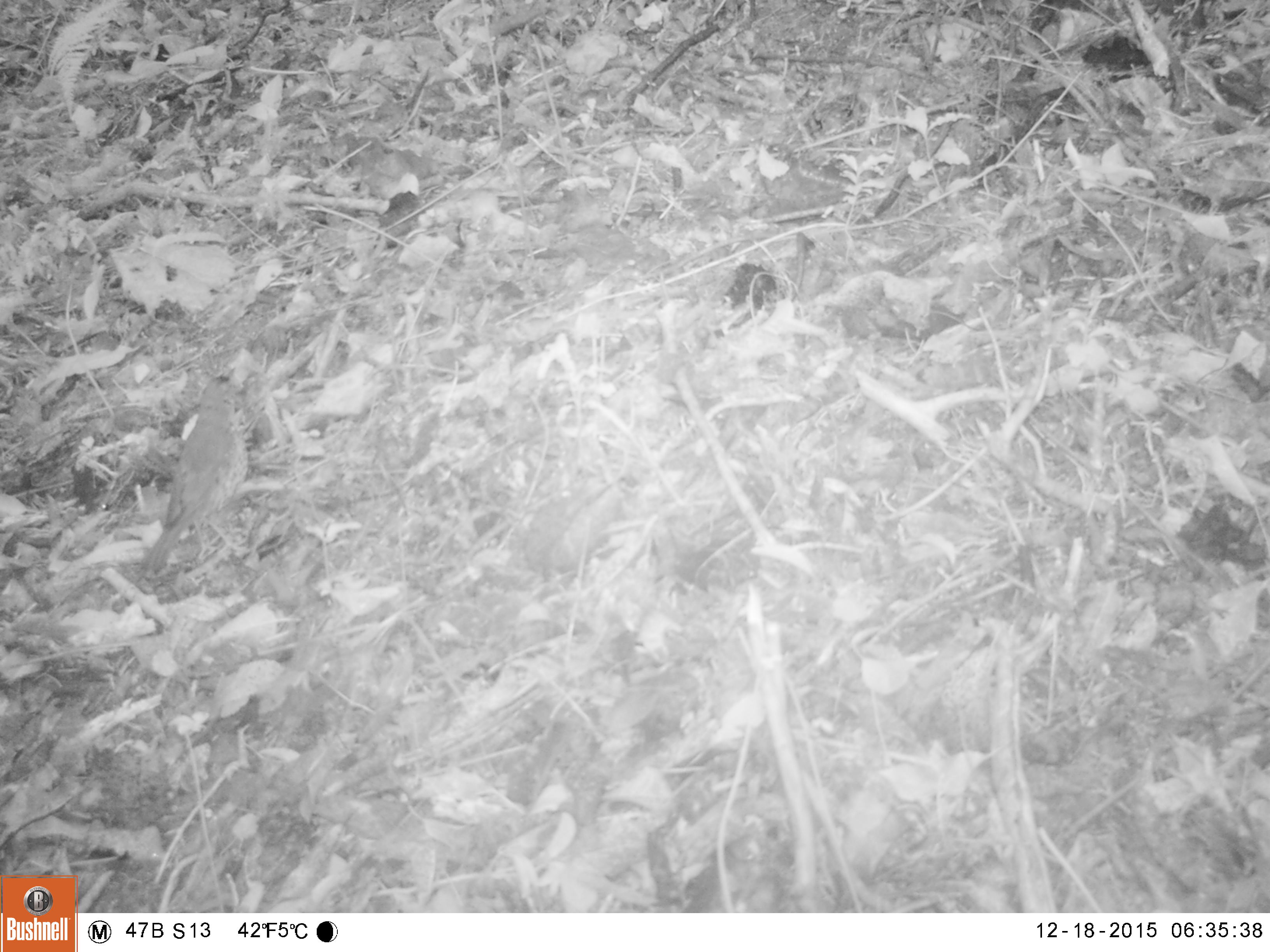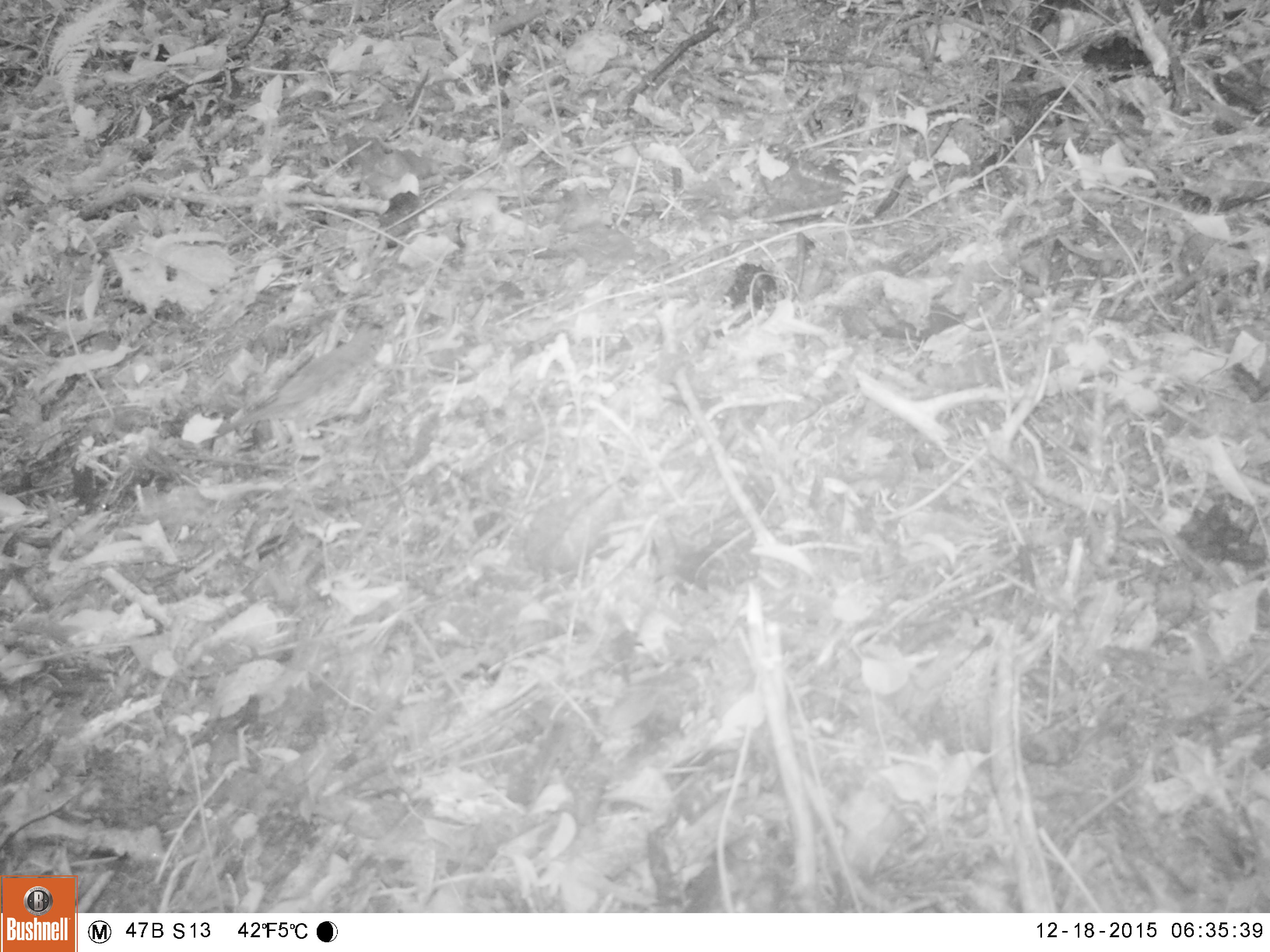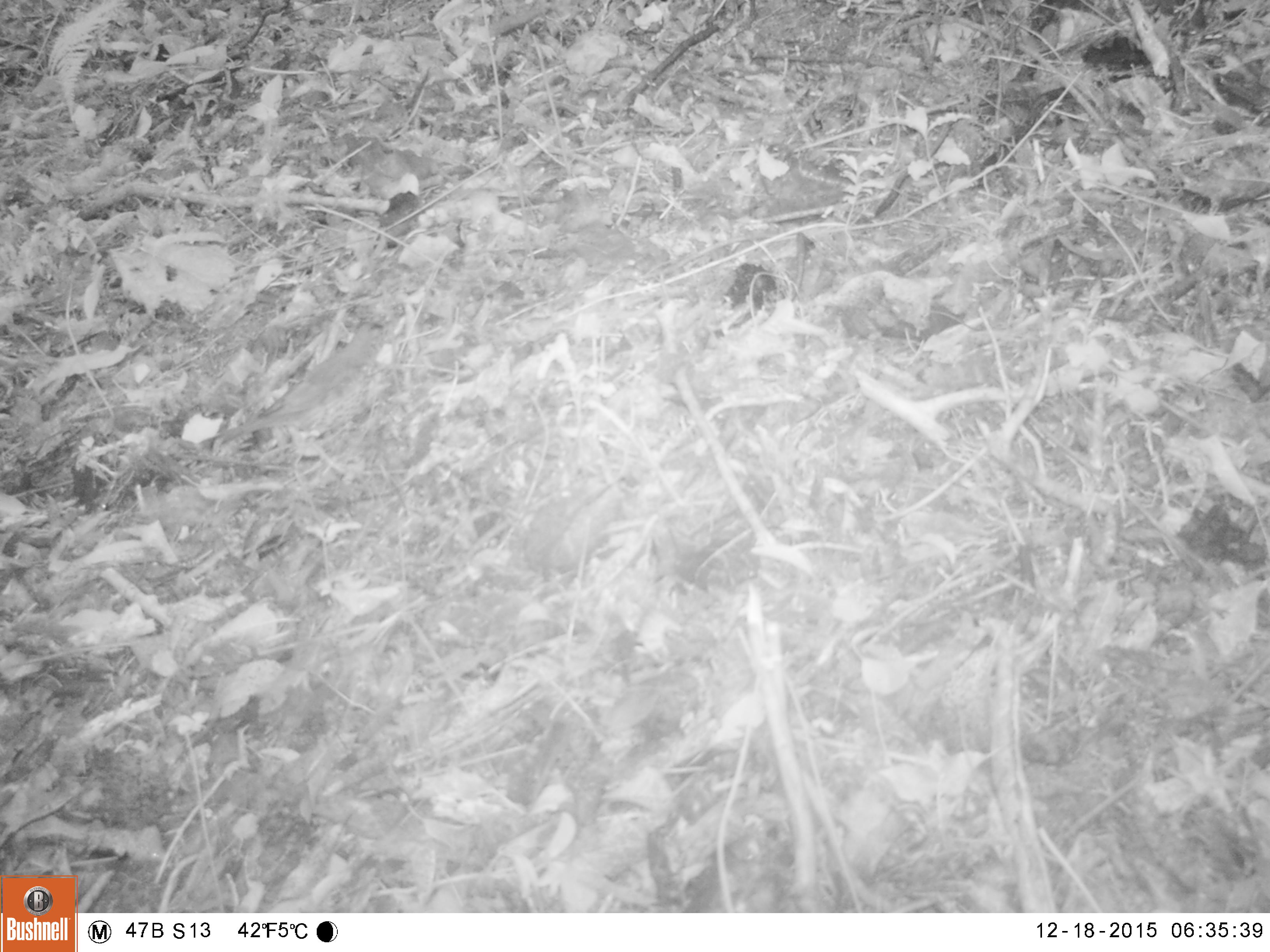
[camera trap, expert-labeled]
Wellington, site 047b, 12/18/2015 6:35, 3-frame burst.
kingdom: Animalia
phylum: Chordata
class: Aves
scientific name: Aves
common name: bird